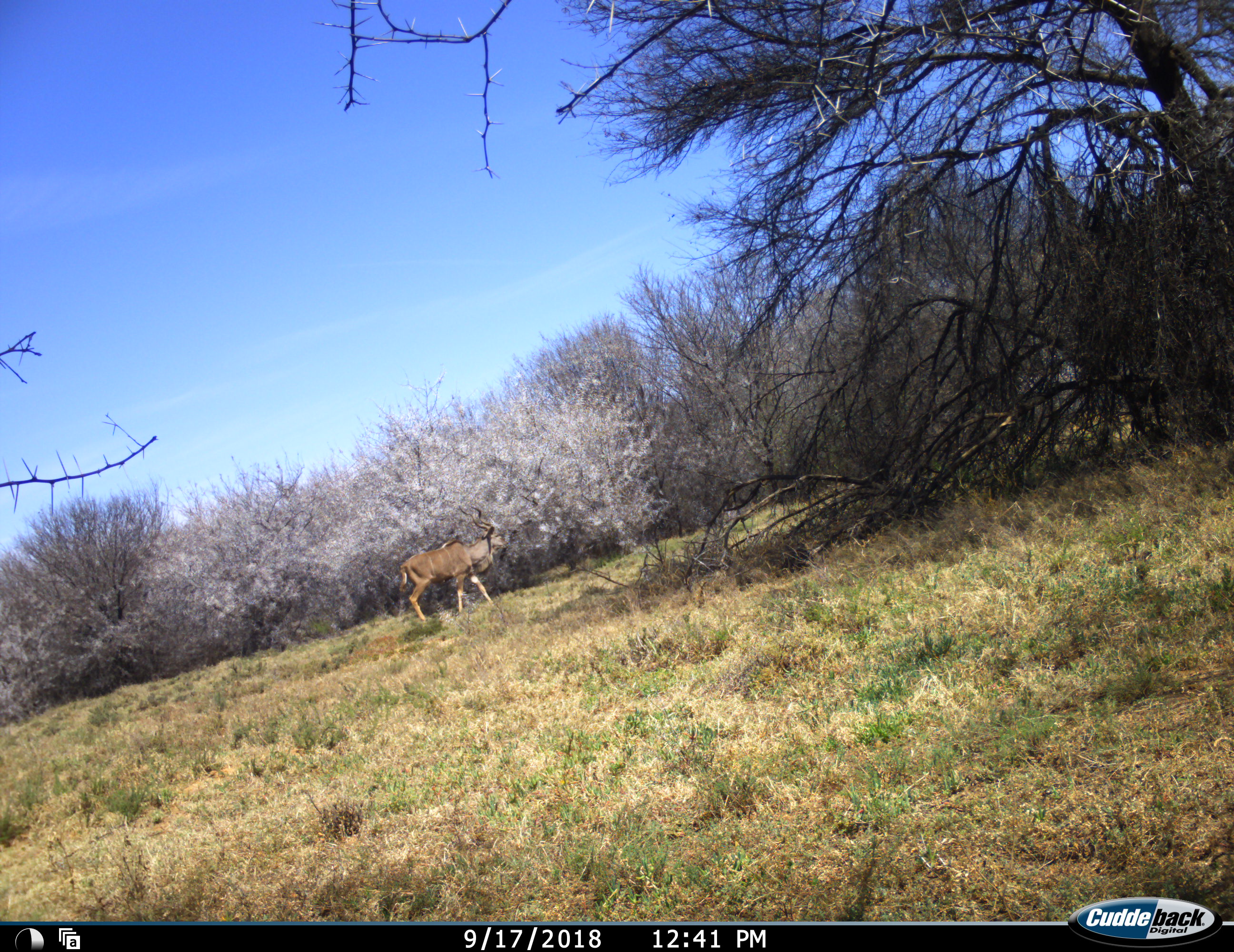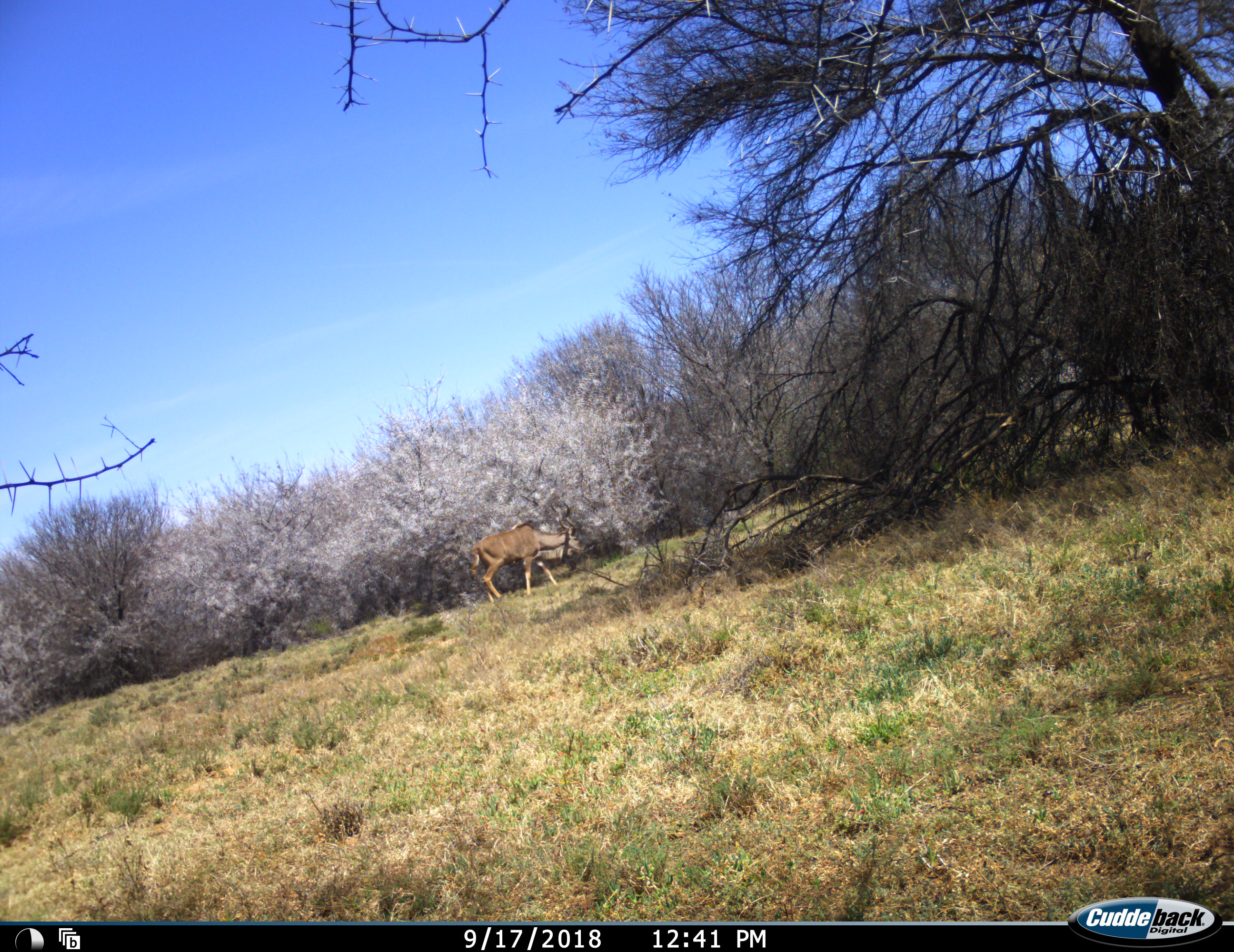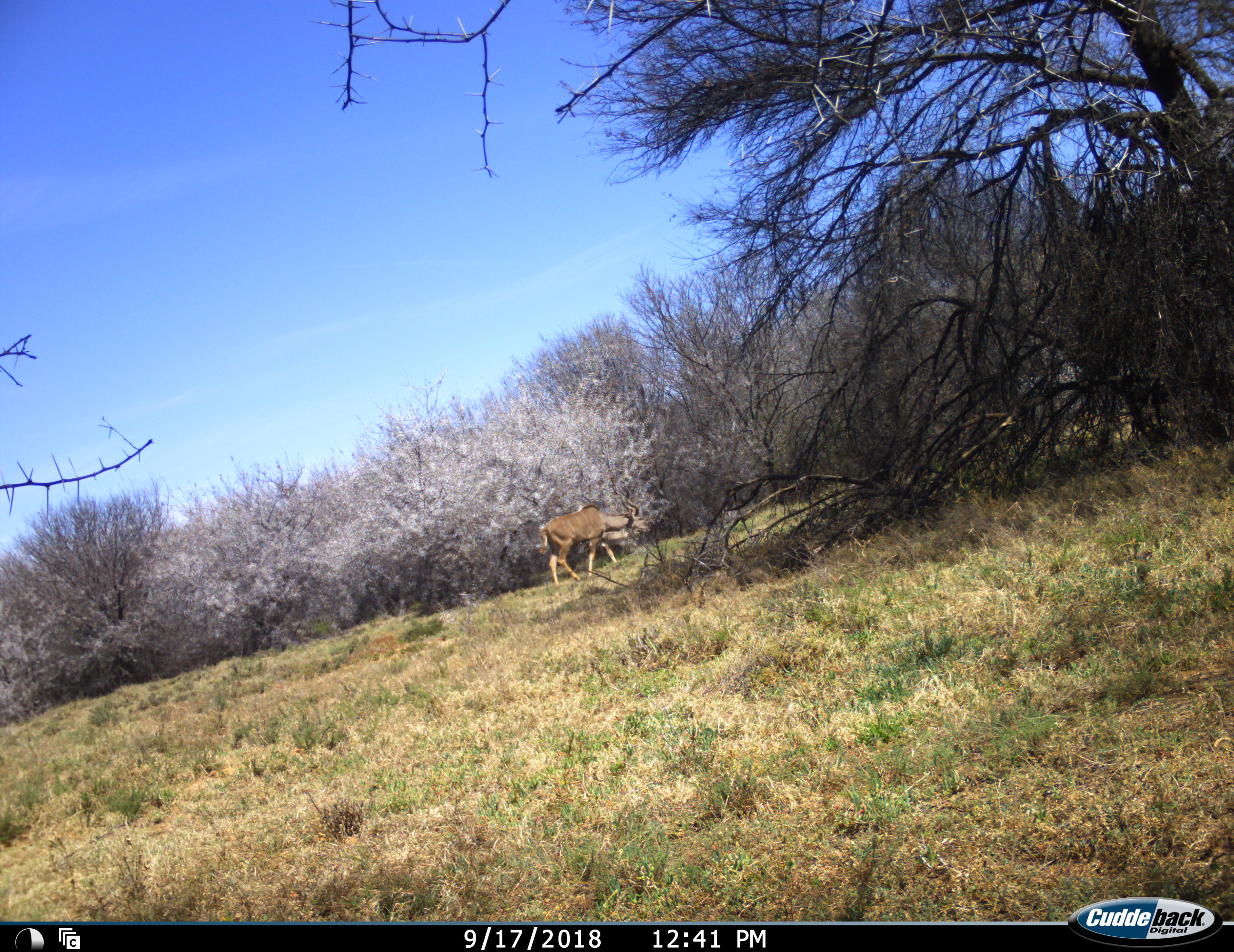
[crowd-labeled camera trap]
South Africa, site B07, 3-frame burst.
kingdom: Animalia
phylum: Chordata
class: Mammalia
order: Artiodactyla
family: Bovidae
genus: Tragelaphus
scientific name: Tragelaphus strepsiceros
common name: greater kudu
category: kudu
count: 1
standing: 0%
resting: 0%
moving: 100%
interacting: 0%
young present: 0%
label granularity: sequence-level